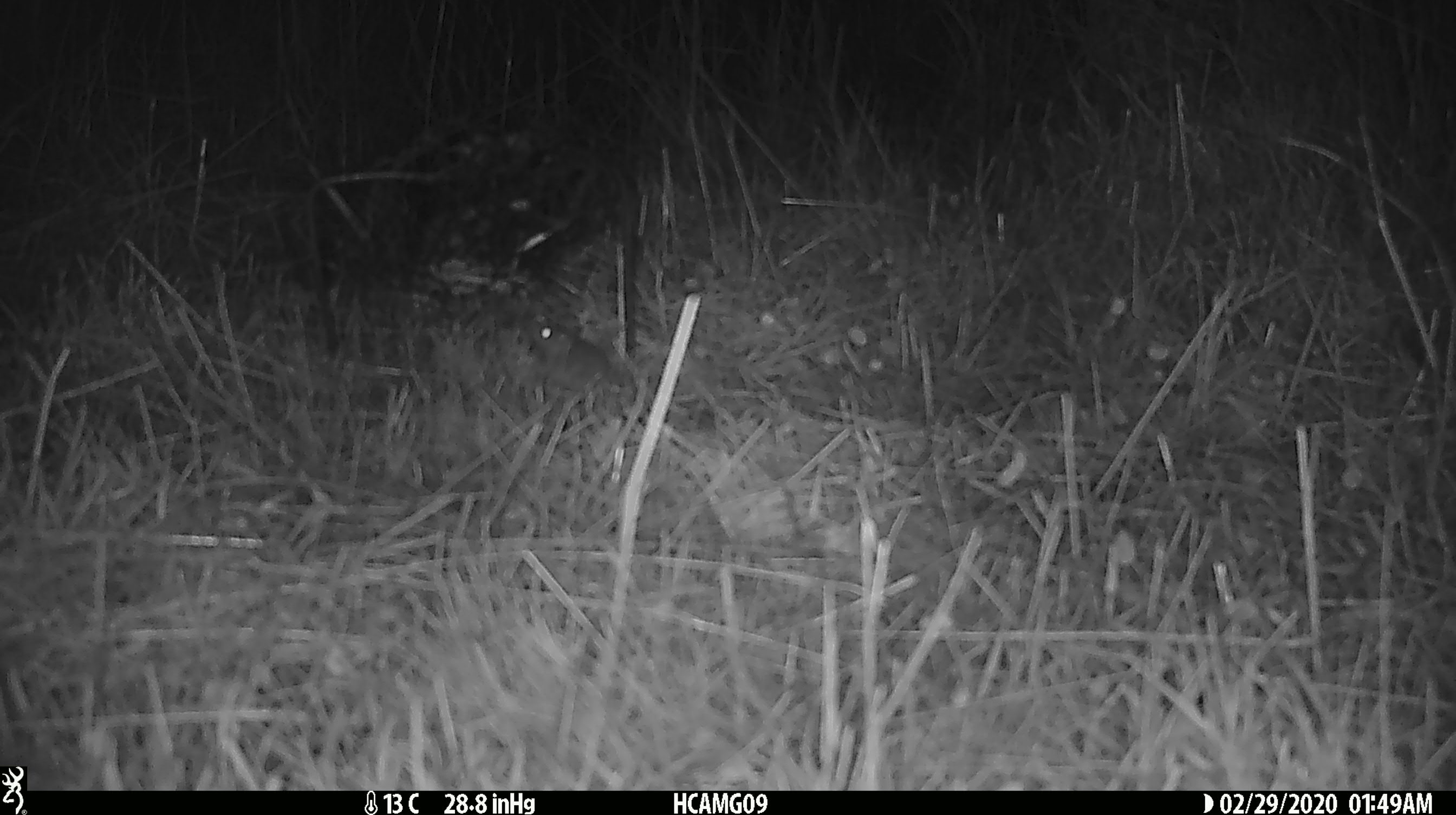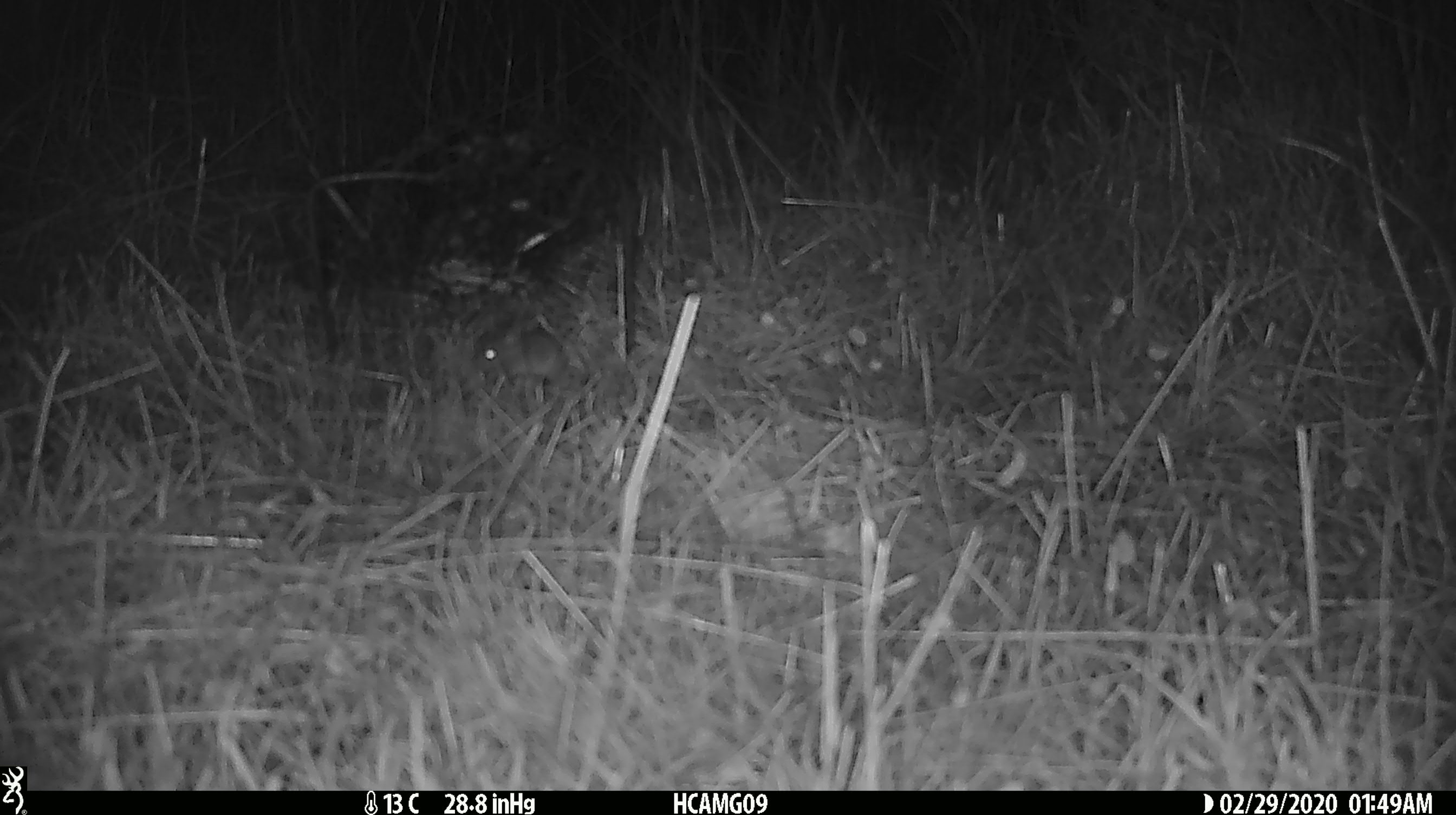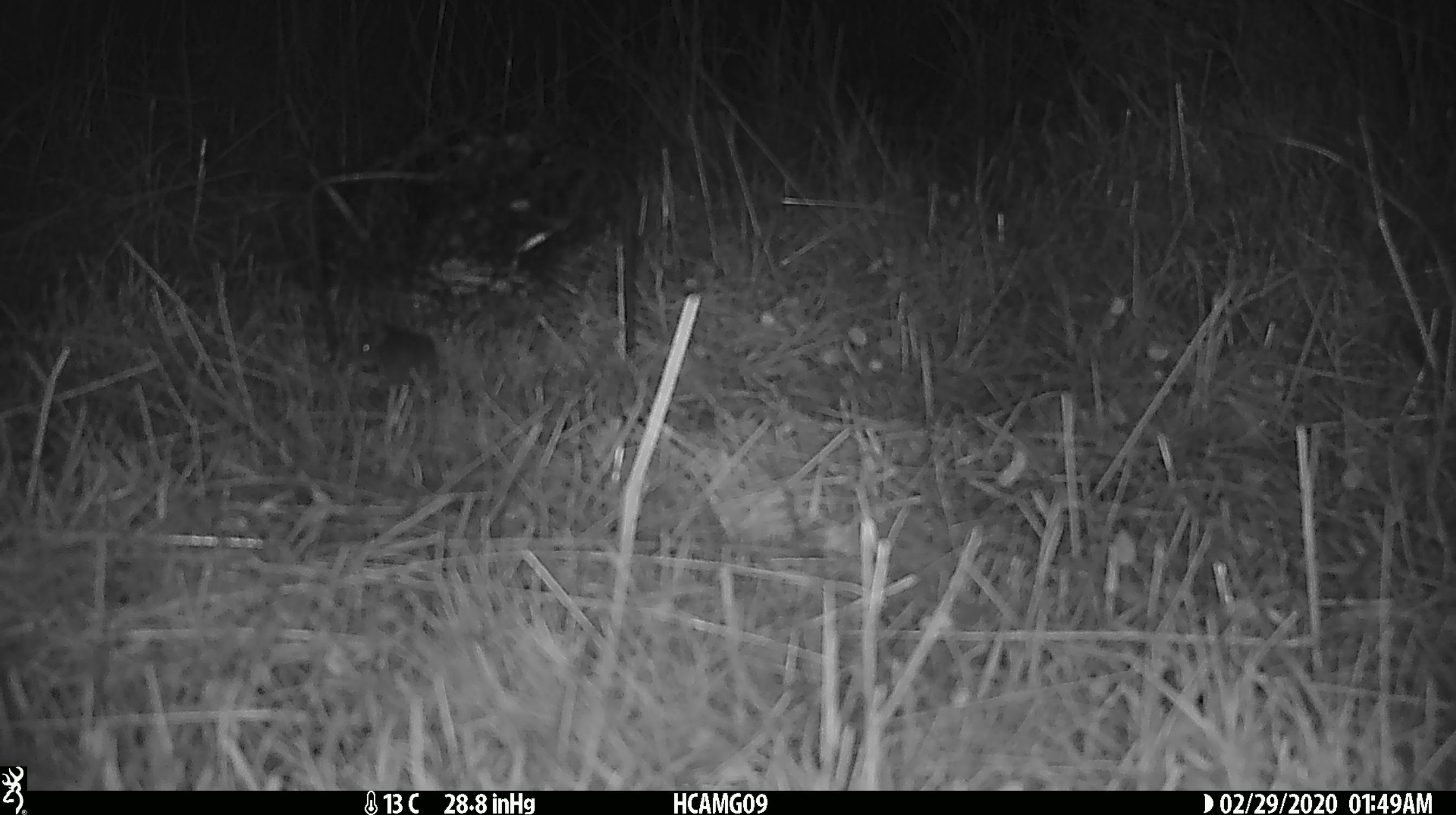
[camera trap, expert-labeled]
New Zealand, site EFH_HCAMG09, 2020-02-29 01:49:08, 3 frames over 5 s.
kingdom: Animalia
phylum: Chordata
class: Mammalia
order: Rodentia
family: Muridae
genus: Mus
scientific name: Mus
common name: mouse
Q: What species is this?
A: Mouse (Mus).